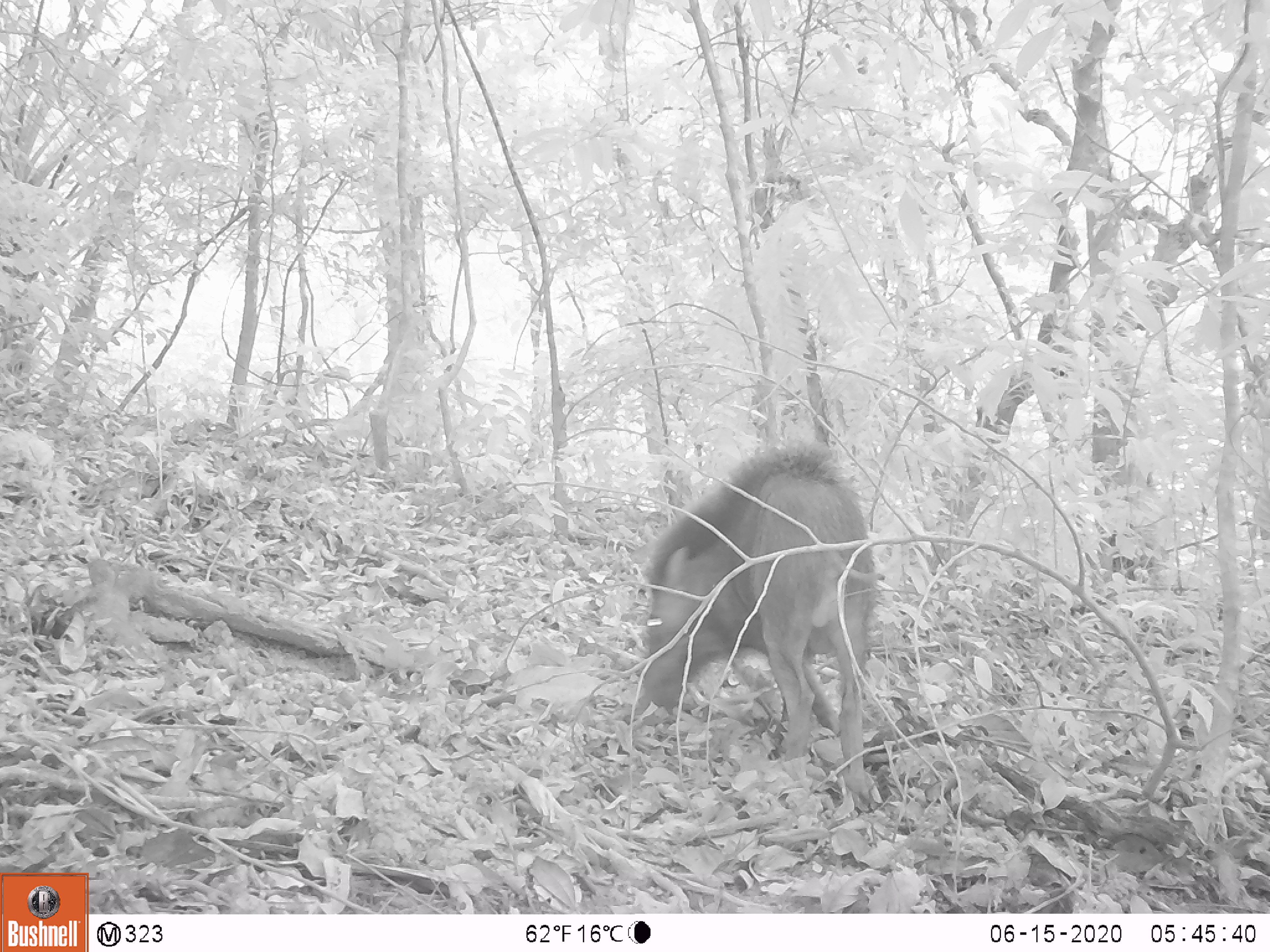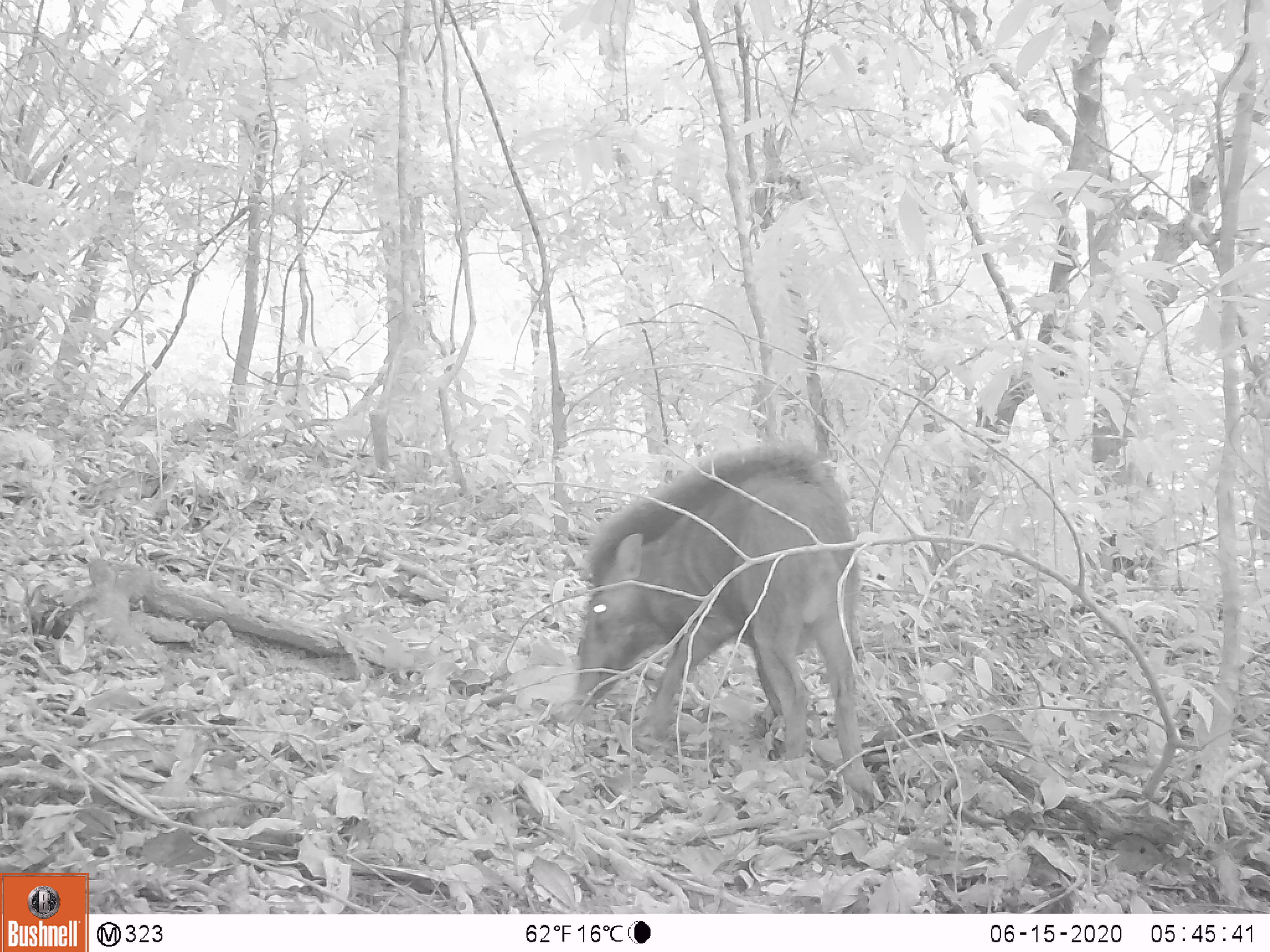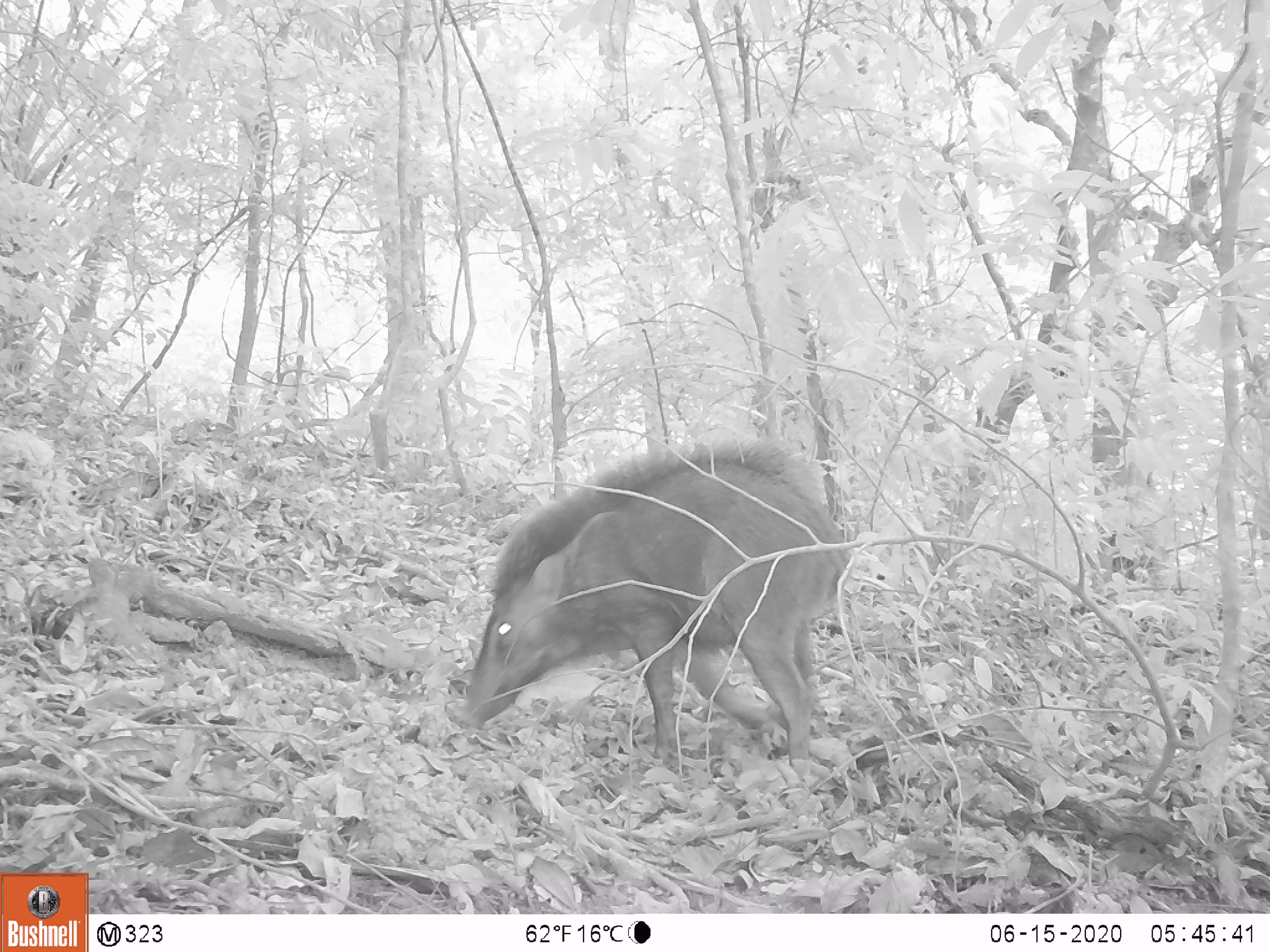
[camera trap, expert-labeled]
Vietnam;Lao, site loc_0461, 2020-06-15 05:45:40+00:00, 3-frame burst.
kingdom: Animalia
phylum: Chordata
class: Mammalia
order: Artiodactyla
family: Suidae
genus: Sus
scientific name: Sus scrofa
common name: eurasian wild pig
Eurasian wild pig (Sus scrofa). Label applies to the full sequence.